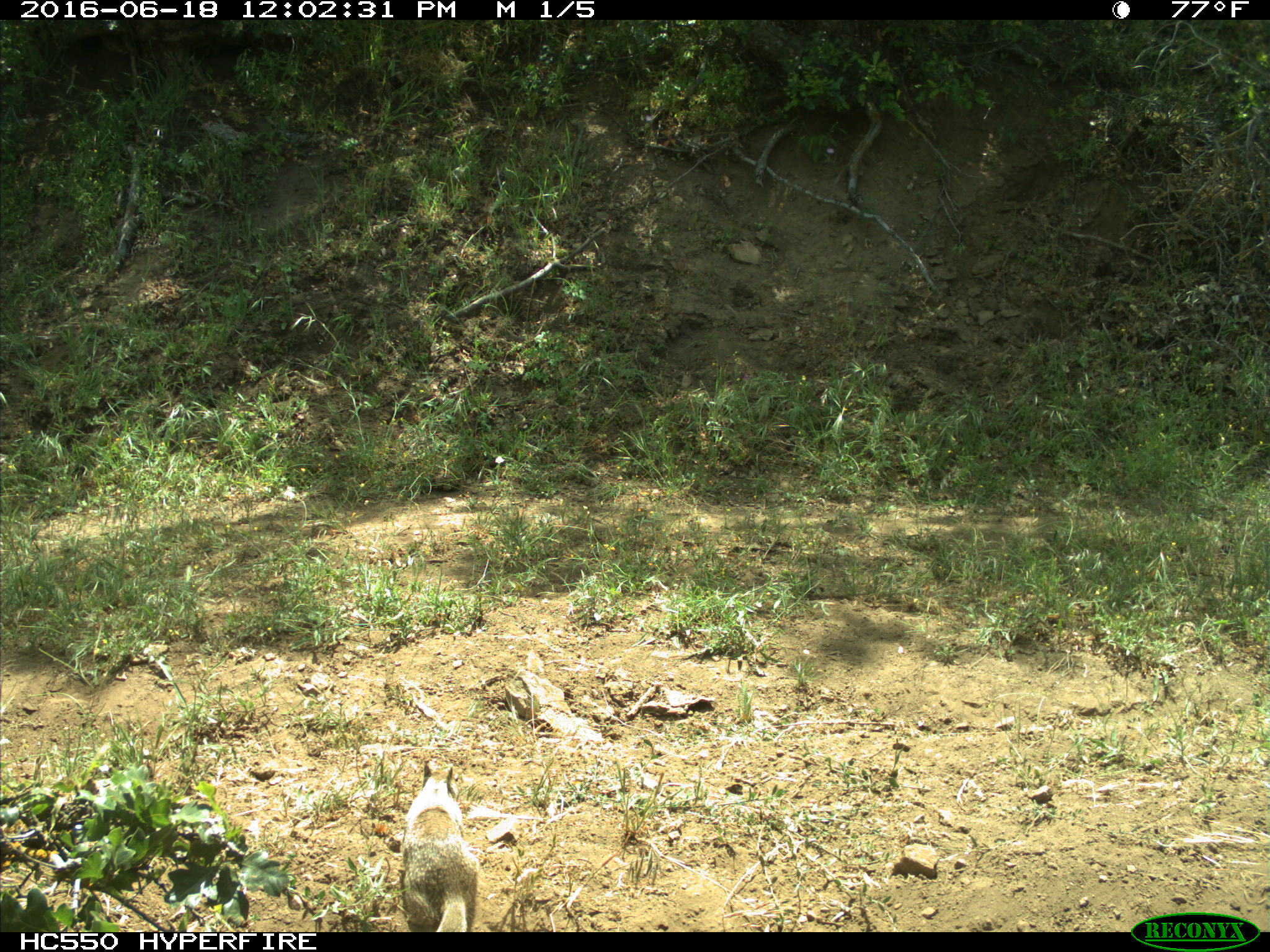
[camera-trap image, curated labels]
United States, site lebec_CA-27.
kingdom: Animalia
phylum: Chordata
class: Mammalia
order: Rodentia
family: Sciuridae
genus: Otospermophilus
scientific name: Otospermophilus beecheyi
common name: california ground squirrel